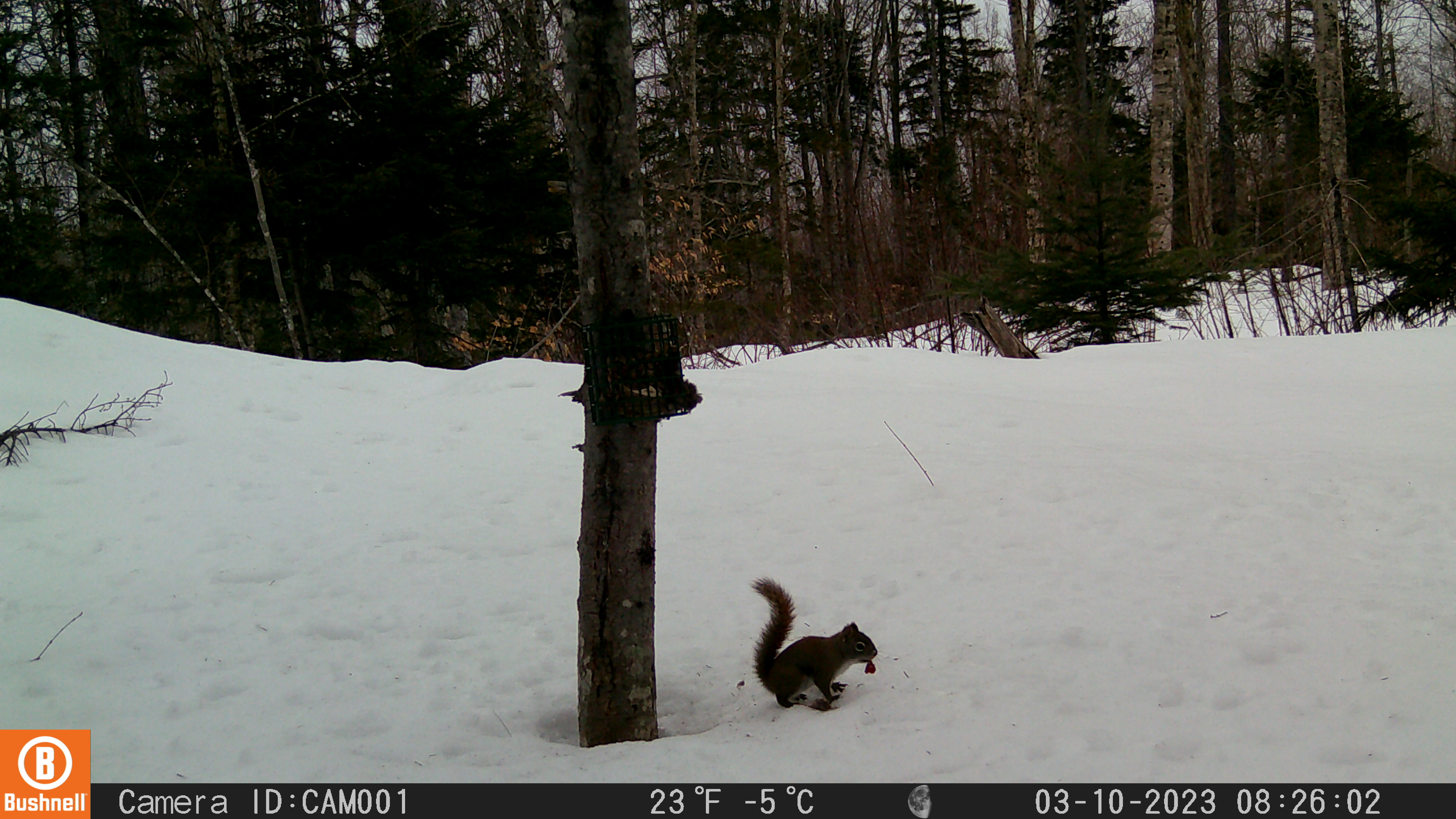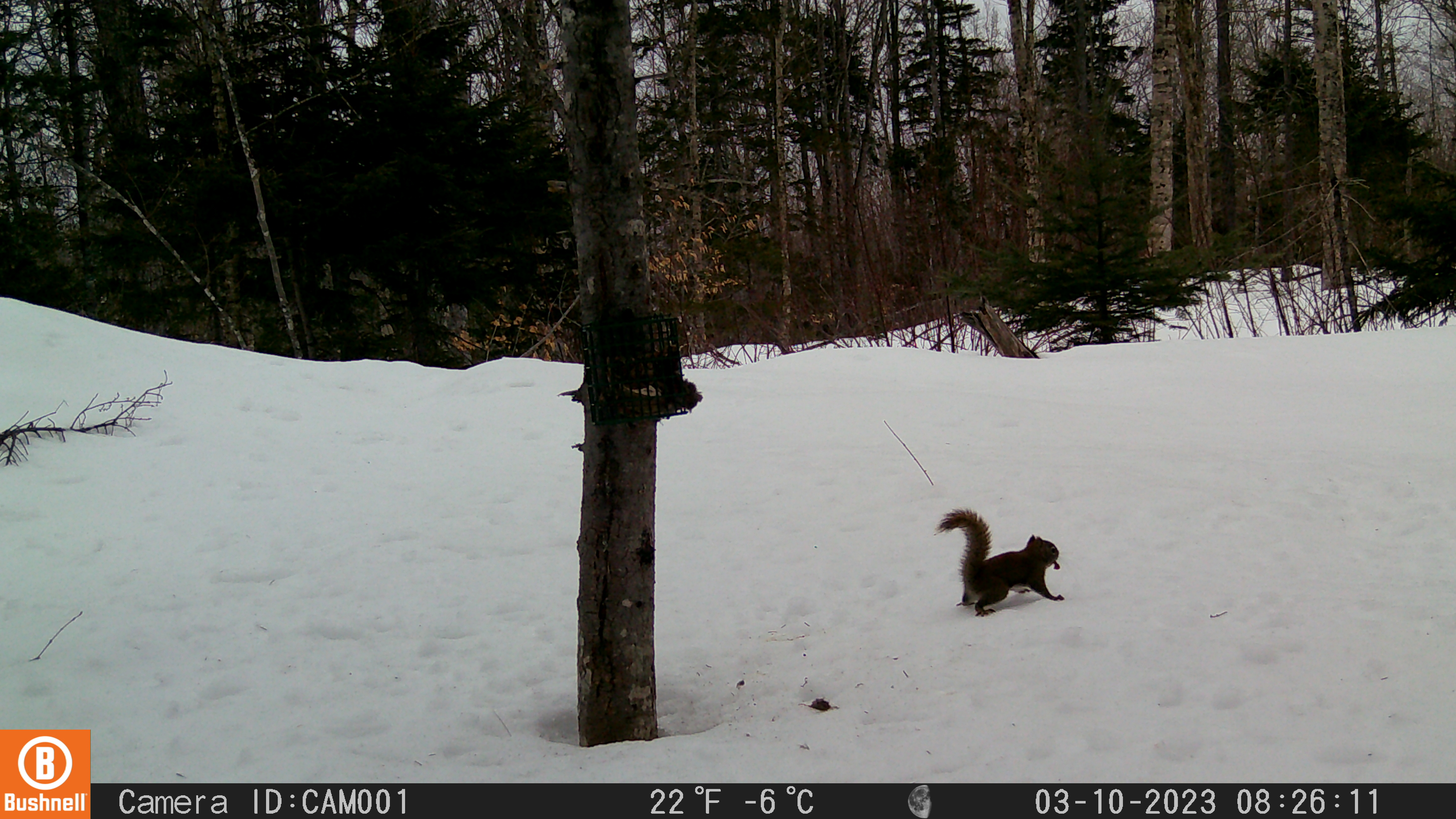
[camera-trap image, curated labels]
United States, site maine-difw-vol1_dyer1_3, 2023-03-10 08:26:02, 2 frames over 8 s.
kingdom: Animalia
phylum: Chordata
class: Mammalia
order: Rodentia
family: Sciuridae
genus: Tamiasciurus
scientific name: Tamiasciurus hudsonicus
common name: red squirrel